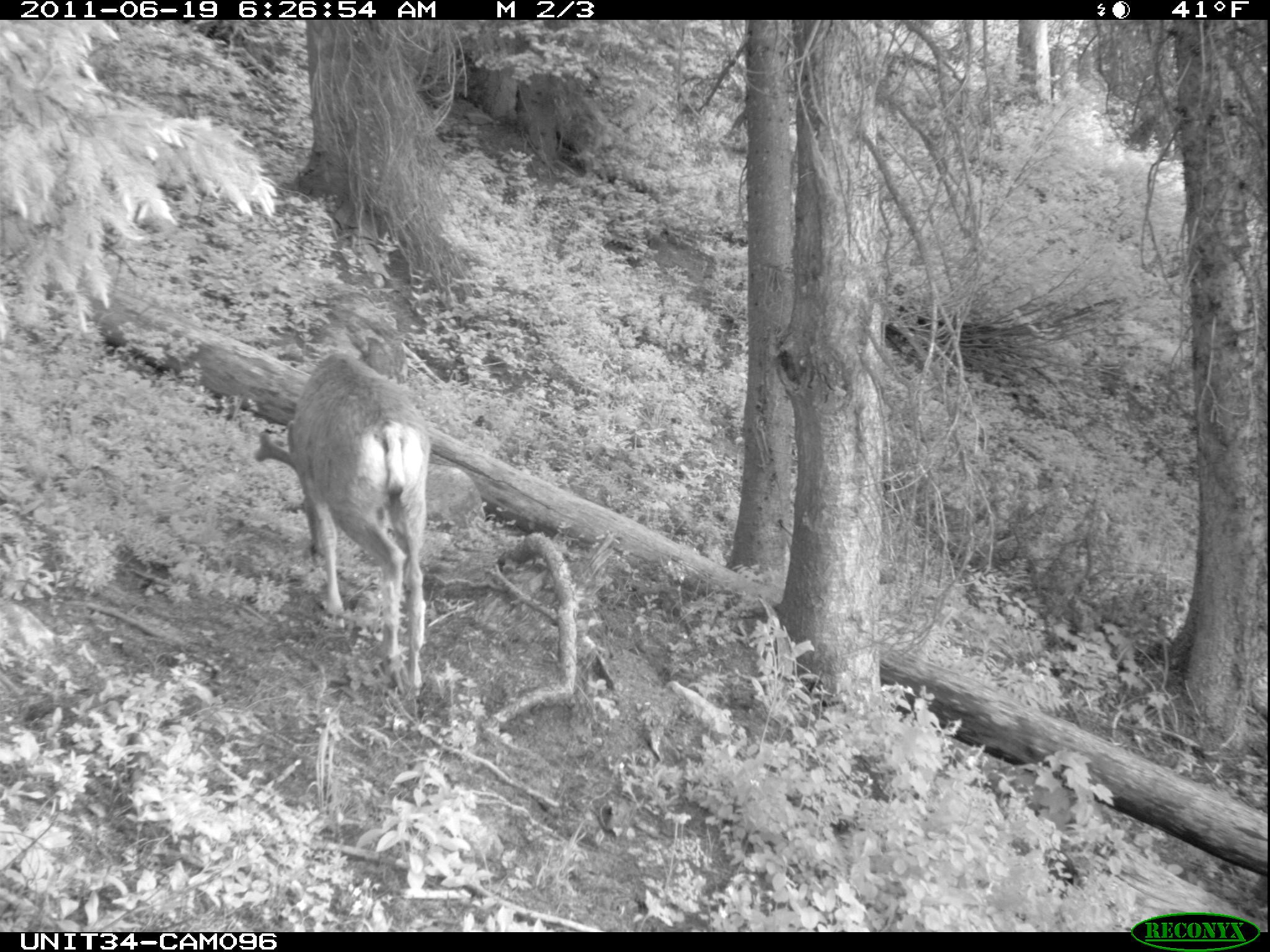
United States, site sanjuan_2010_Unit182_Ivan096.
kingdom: Animalia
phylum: Chordata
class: Mammalia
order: Artiodactyla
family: Cervidae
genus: Odocoileus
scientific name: Odocoileus hemionus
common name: mule deer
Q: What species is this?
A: Odocoileus hemionus (mule deer).